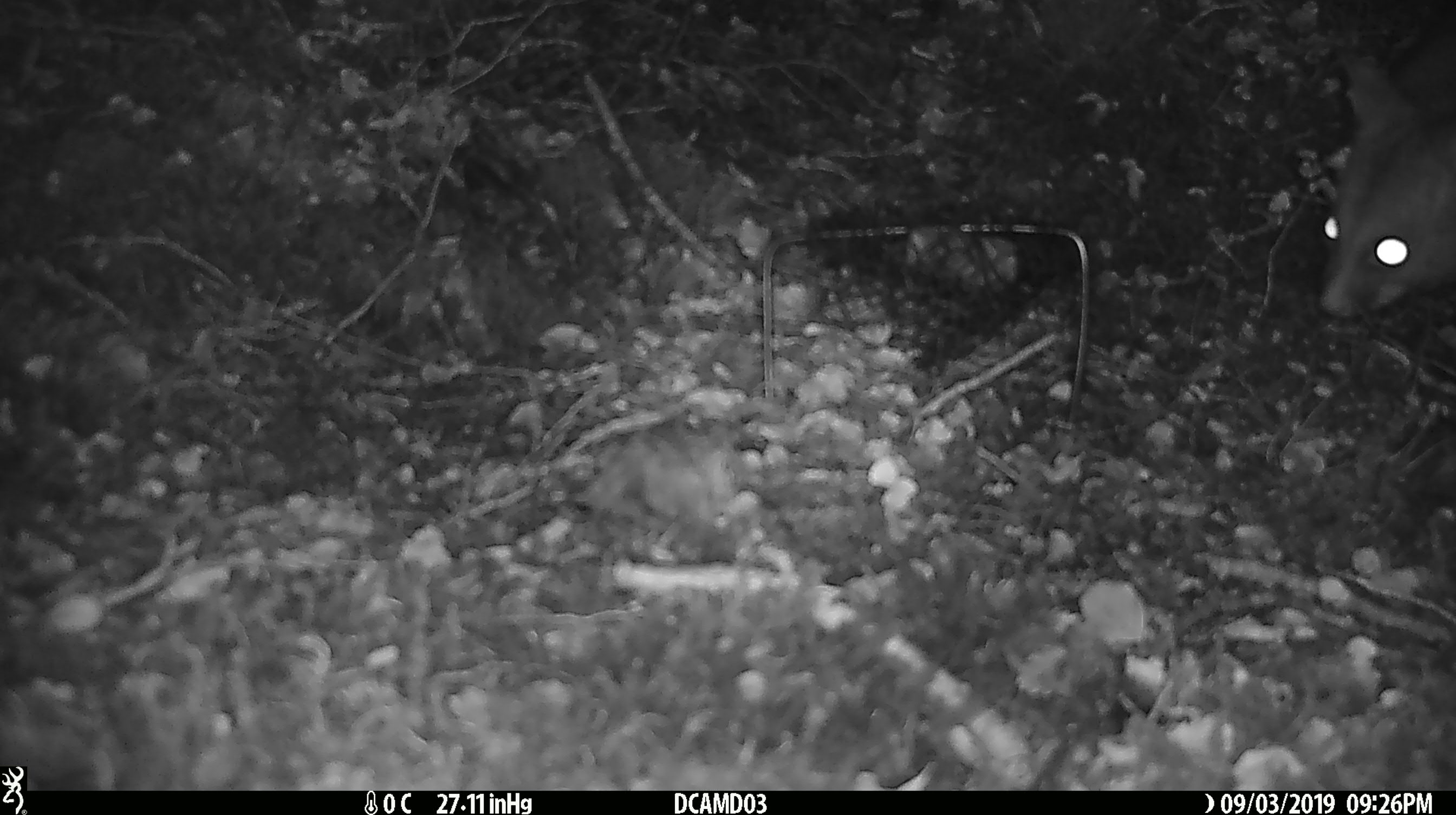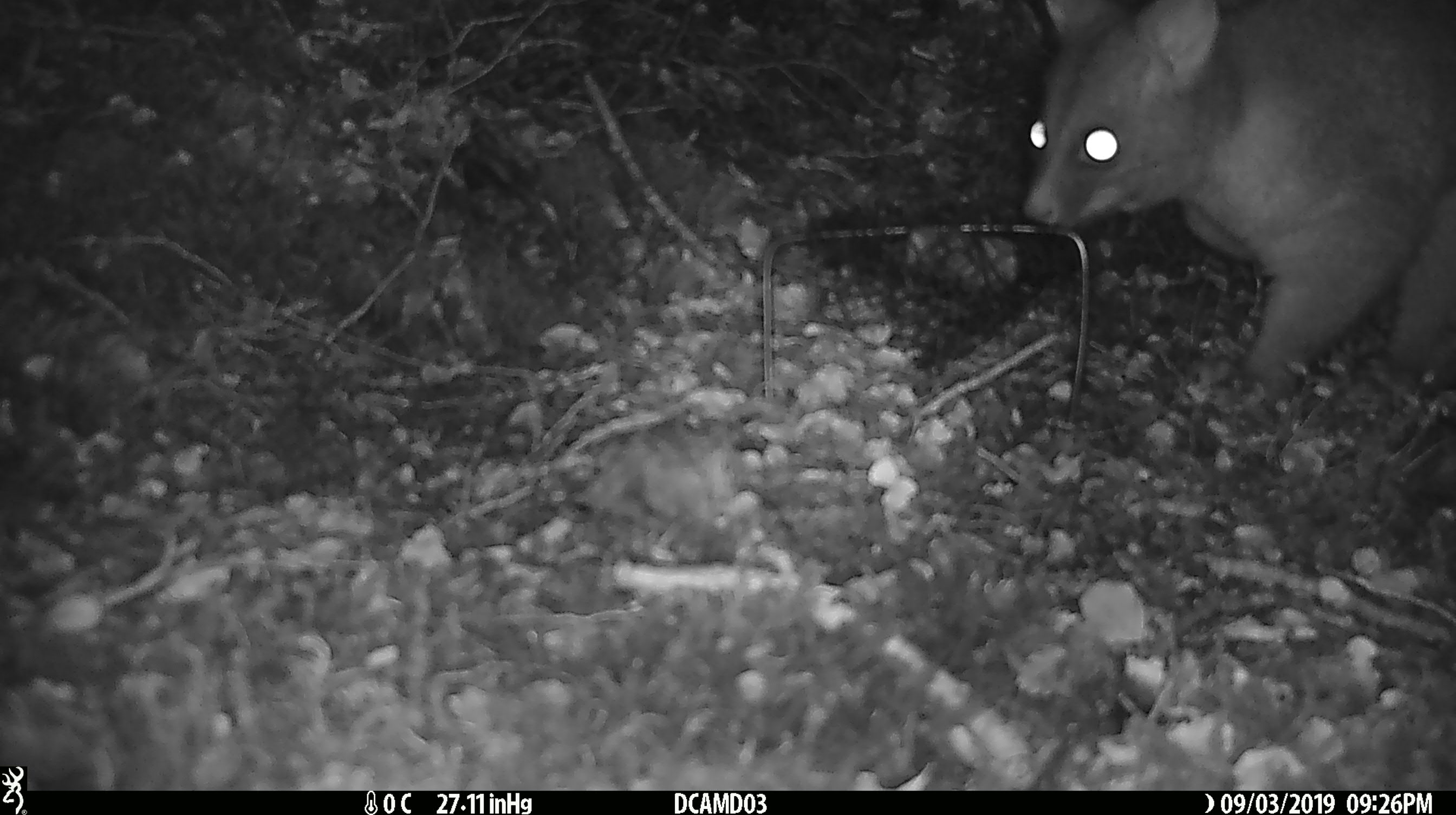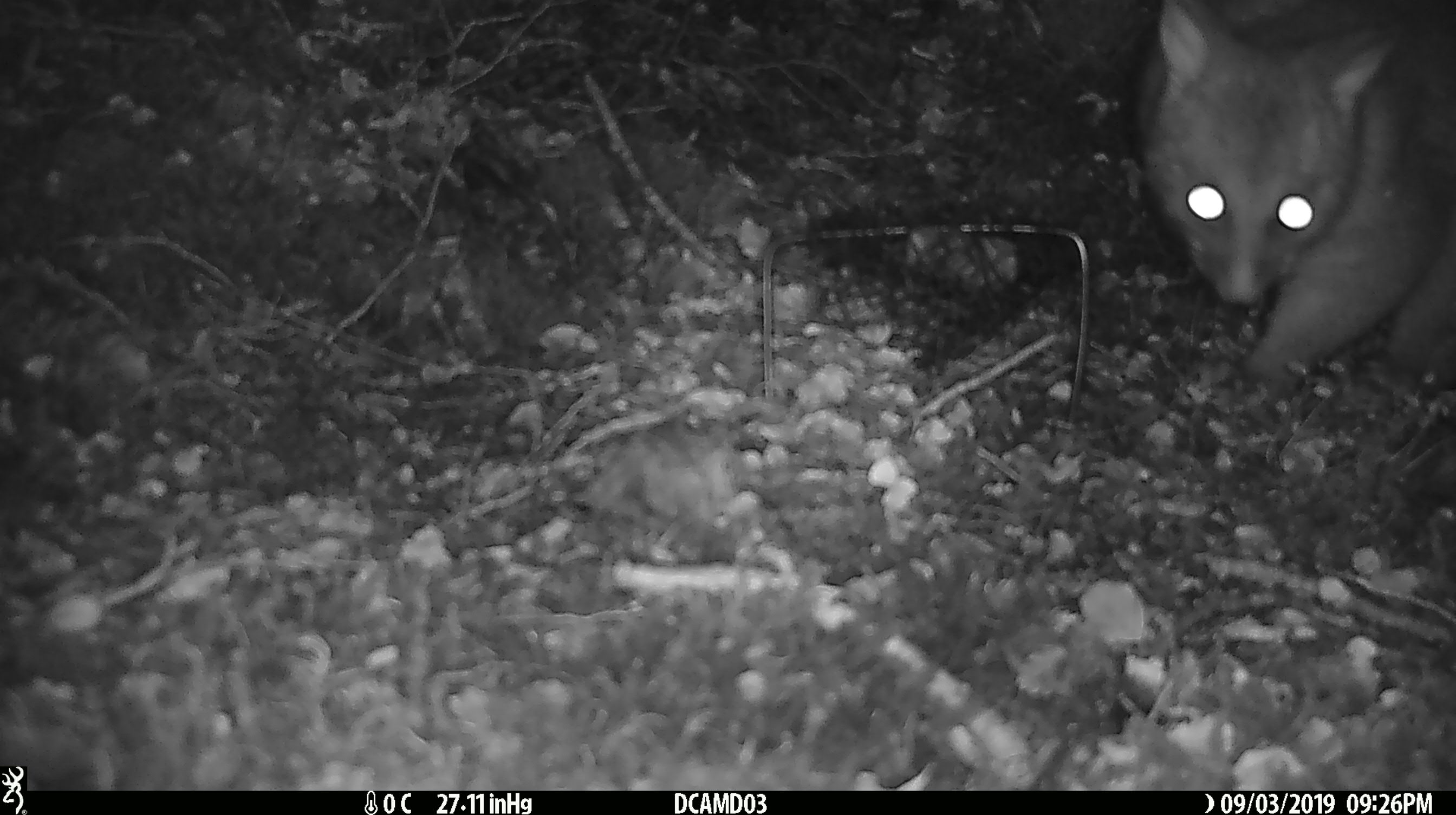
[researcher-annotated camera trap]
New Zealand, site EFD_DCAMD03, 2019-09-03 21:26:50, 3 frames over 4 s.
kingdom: Animalia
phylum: Chordata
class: Mammalia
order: Diprotodontia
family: Phalangeridae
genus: Trichosurus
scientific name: Trichosurus vulpecula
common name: common brushtail possum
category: possum